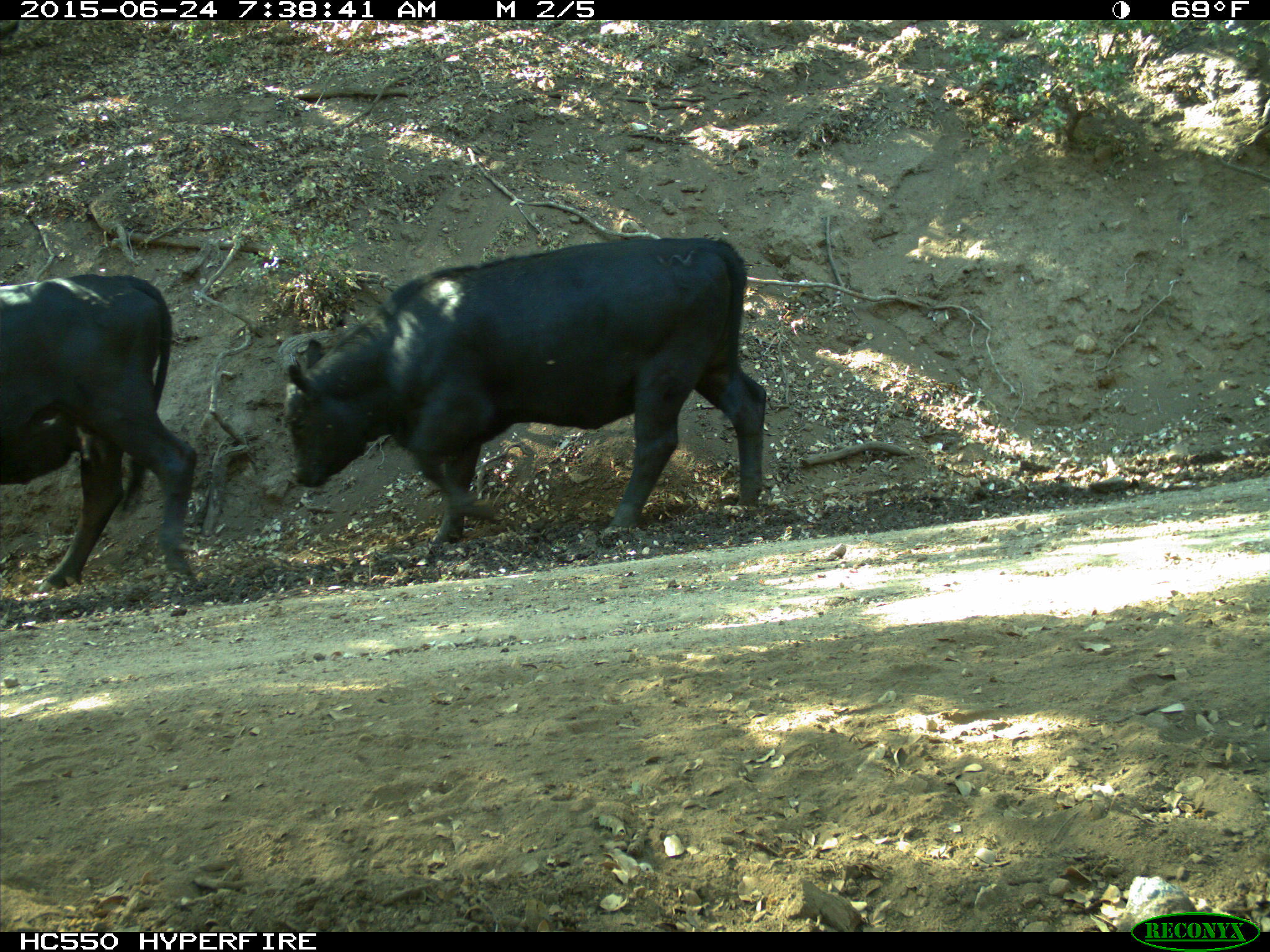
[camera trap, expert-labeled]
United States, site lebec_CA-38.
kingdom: Animalia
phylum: Chordata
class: Mammalia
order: Artiodactyla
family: Bovidae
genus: Bos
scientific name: Bos taurus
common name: domestic cow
Bos taurus (domestic cow).